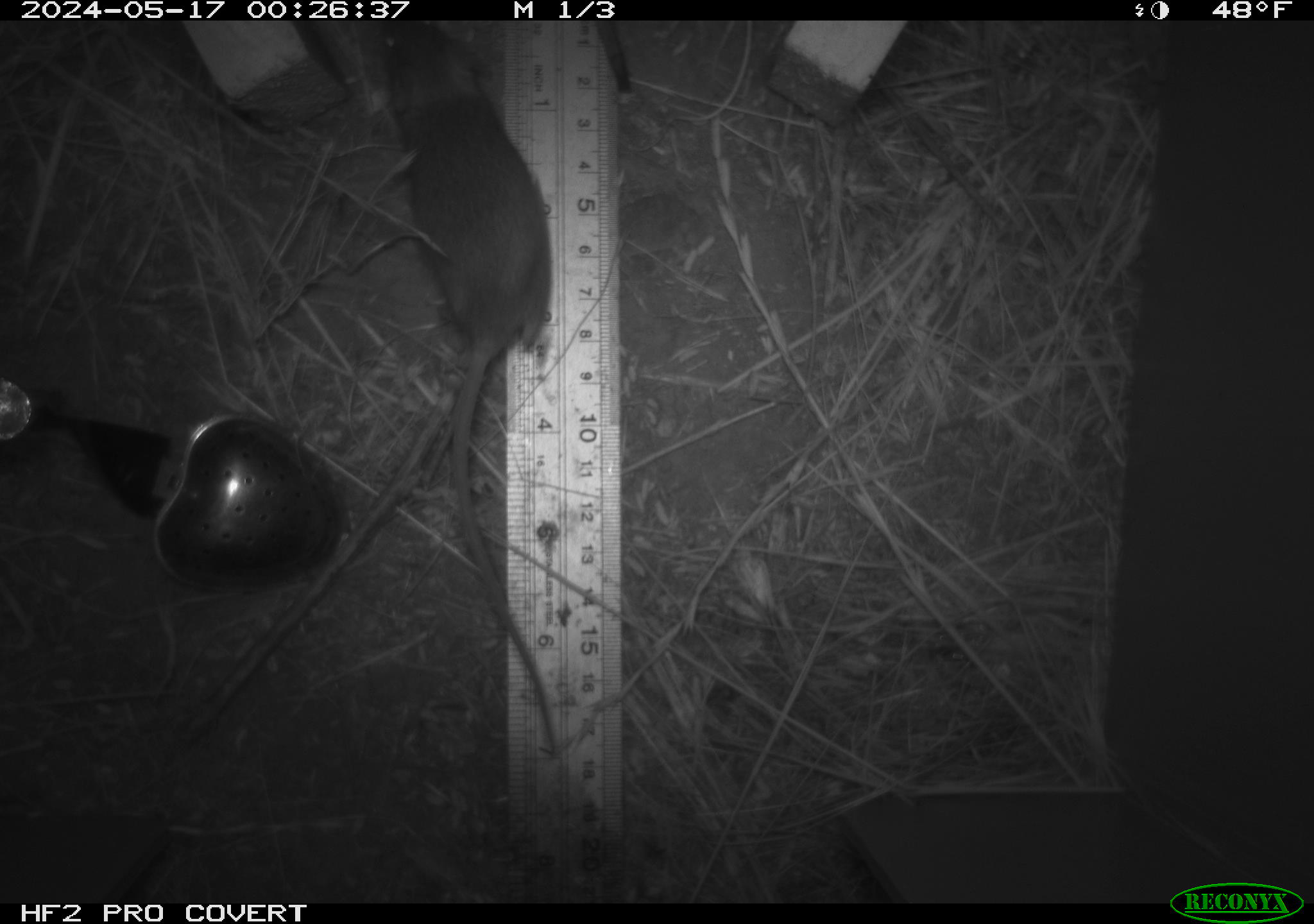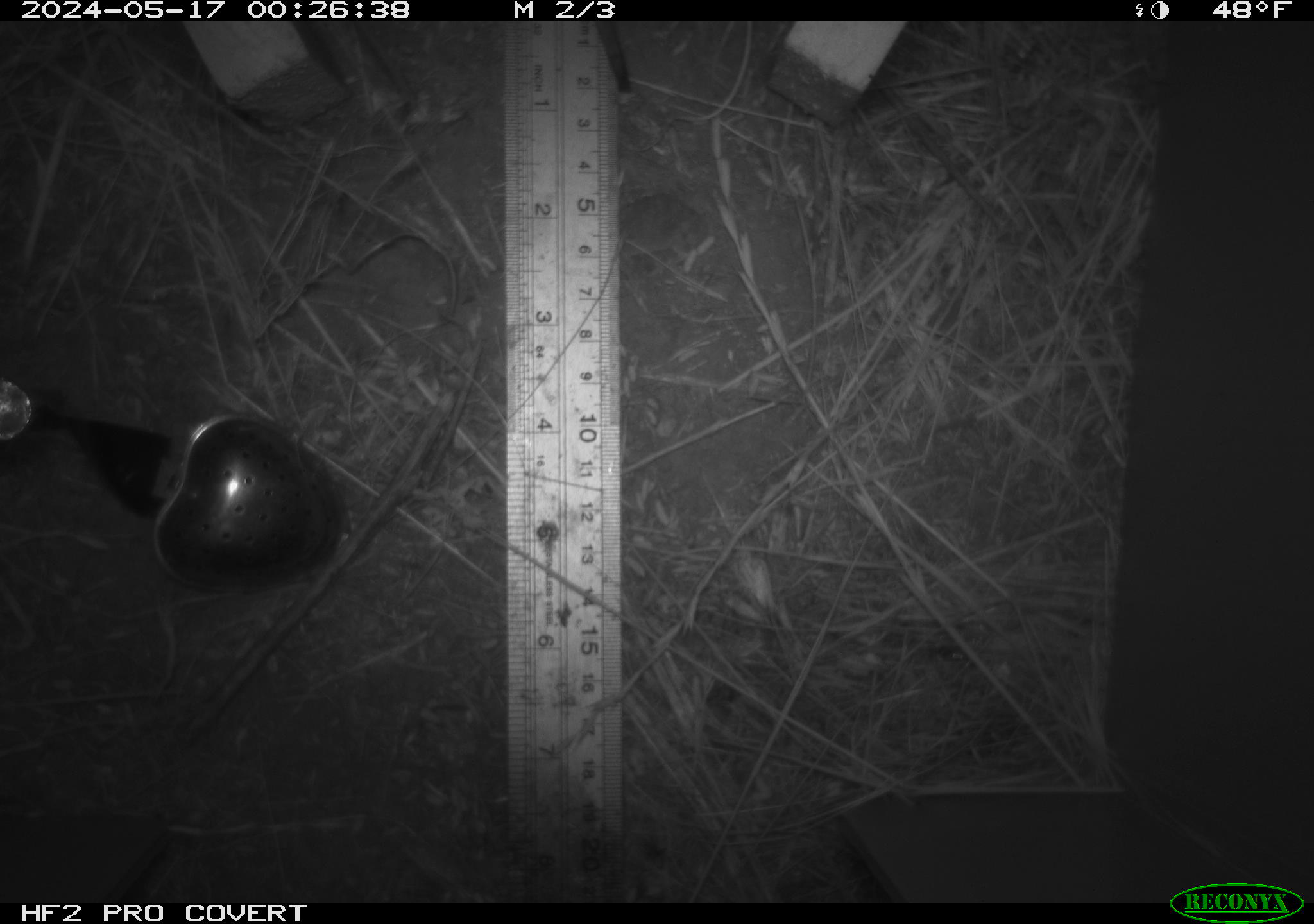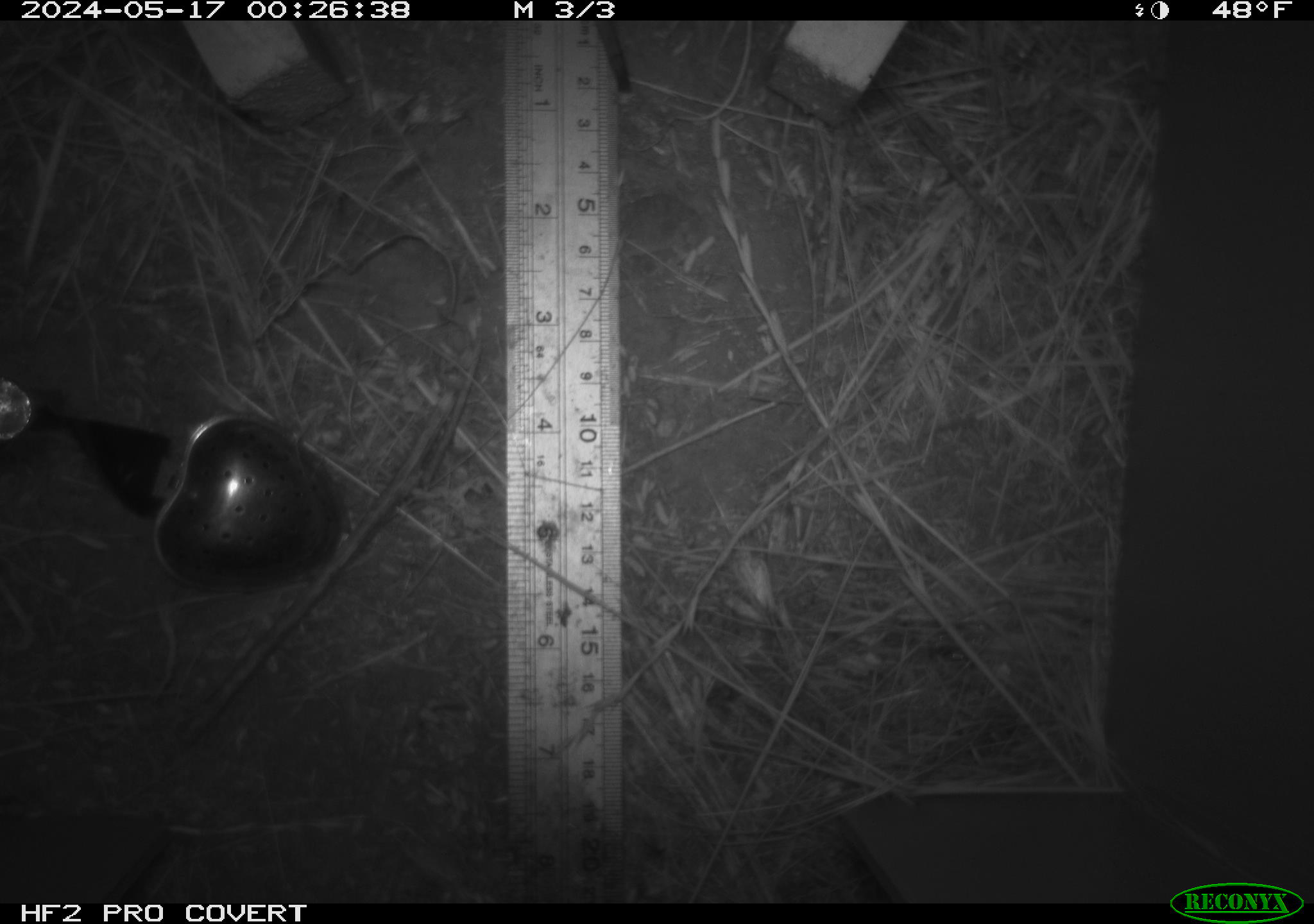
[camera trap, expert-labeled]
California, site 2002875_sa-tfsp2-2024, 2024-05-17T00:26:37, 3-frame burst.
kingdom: Animalia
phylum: Chordata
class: Mammalia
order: Rodentia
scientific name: Rodentia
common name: mouse species